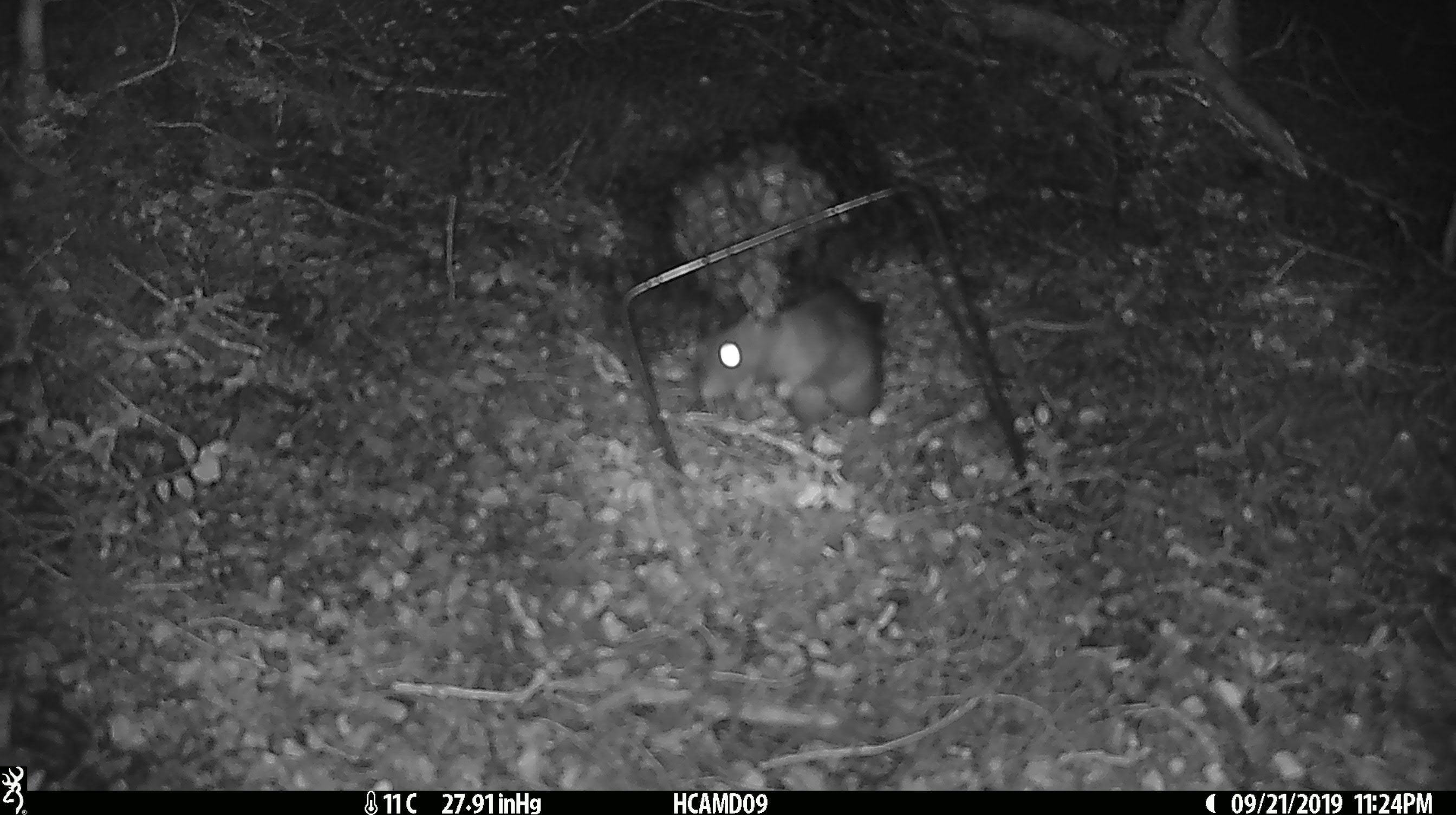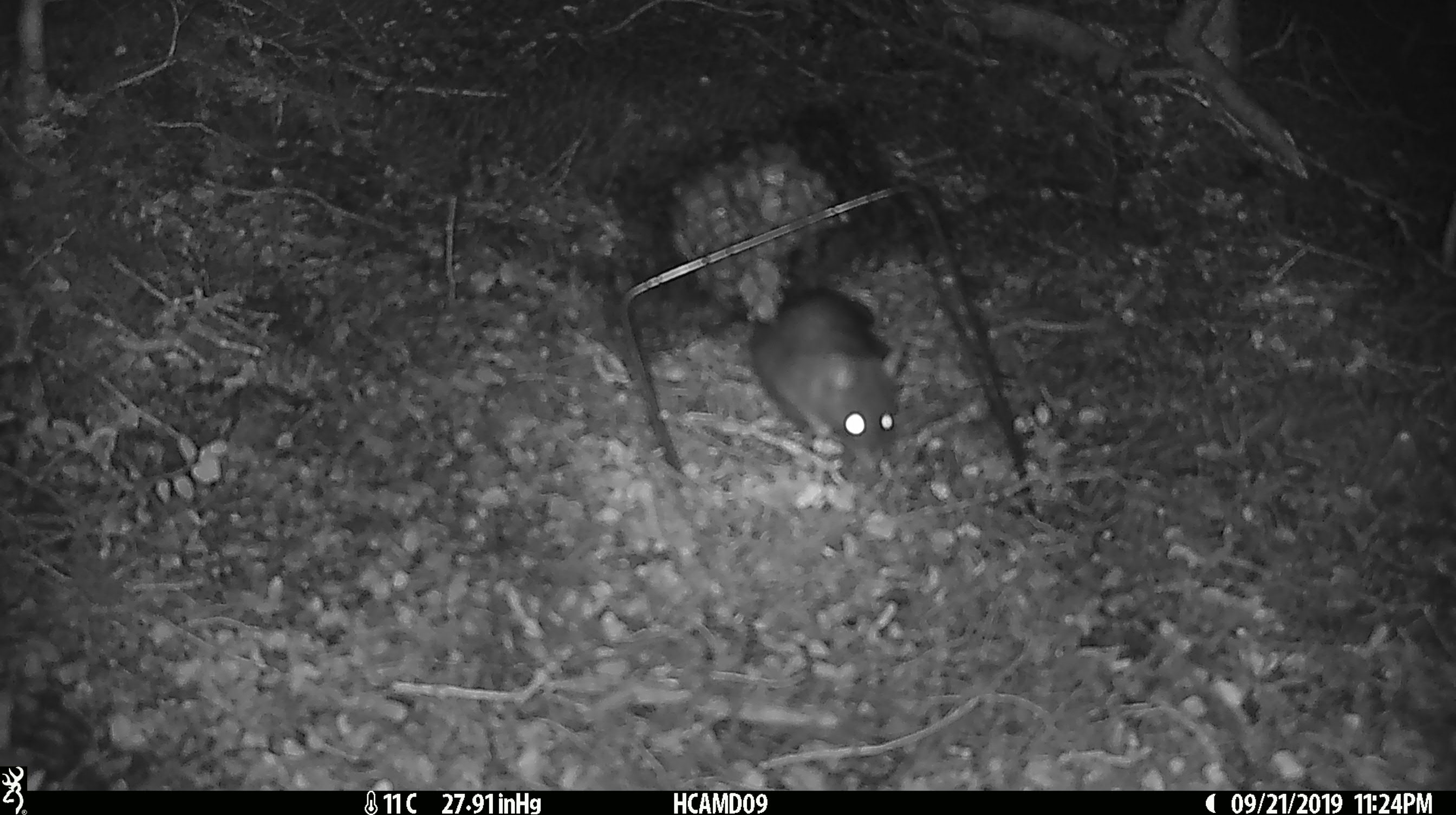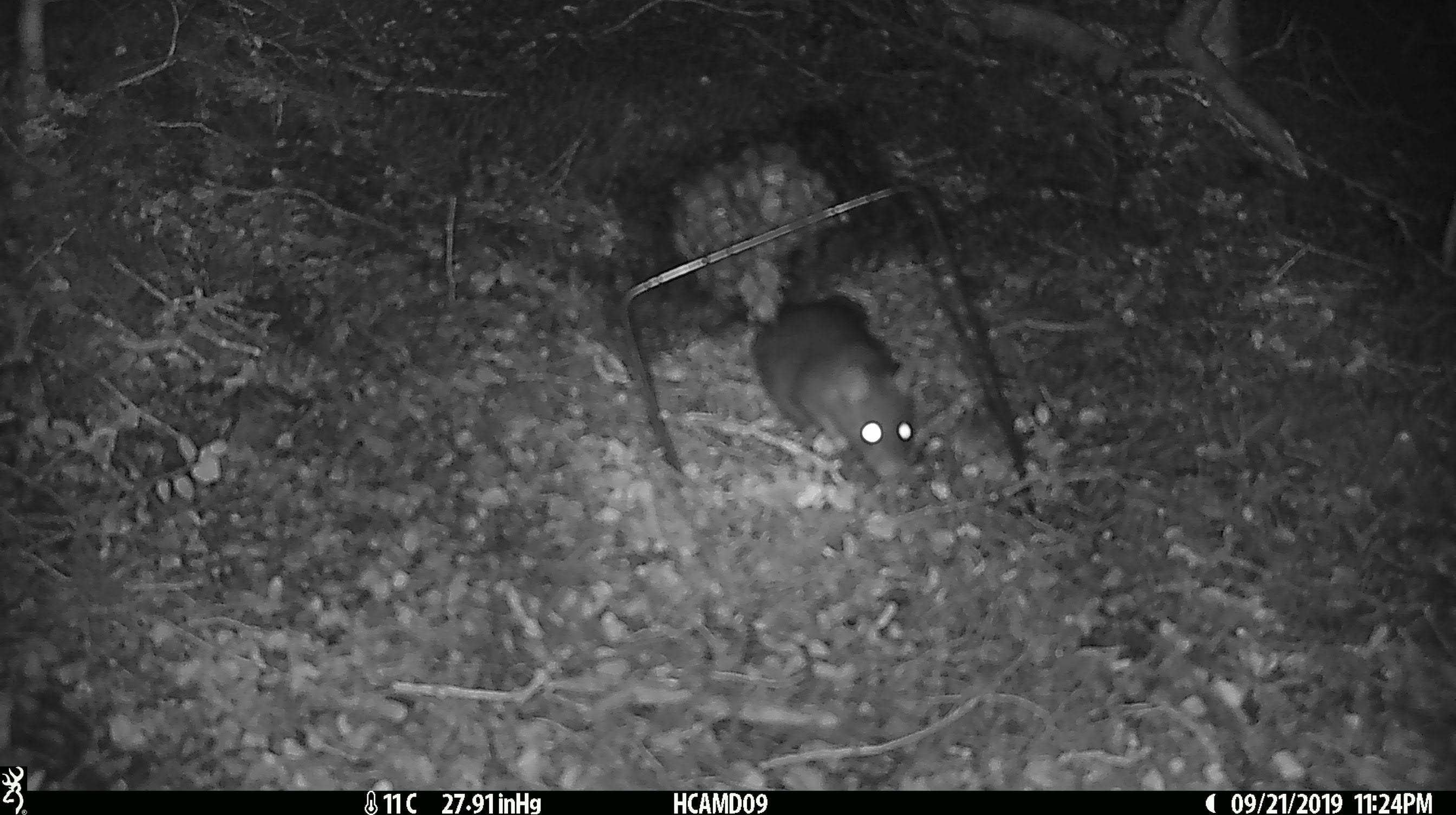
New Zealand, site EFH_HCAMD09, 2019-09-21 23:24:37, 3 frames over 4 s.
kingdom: Animalia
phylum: Chordata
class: Mammalia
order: Rodentia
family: Muridae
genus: Rattus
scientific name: Rattus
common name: rat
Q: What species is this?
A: Rat (Rattus).